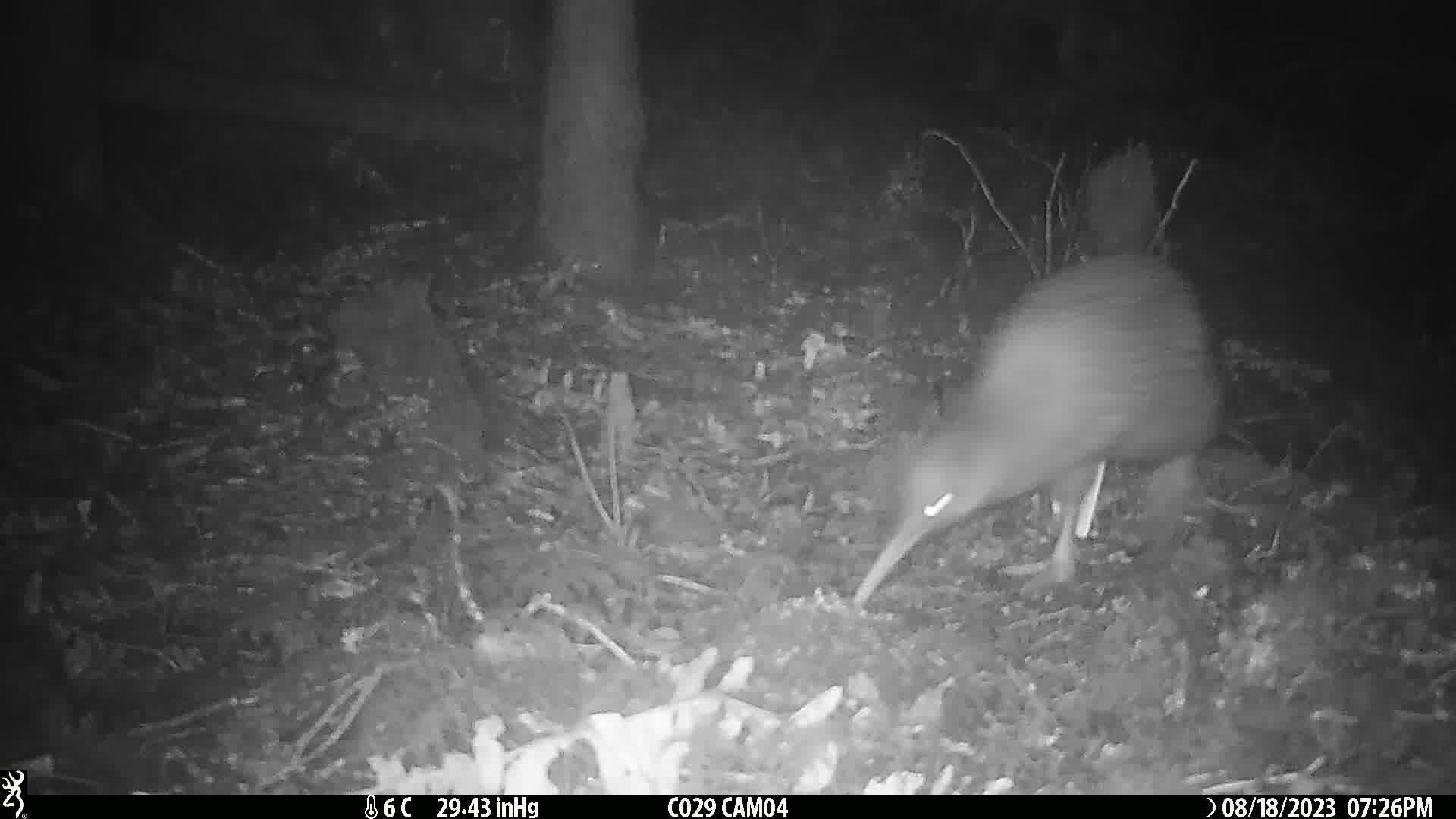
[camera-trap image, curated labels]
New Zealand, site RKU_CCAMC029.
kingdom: Animalia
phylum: Chordata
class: Aves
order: Apterygiformes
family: Apterygidae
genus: Apteryx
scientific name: Apteryx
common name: kiwi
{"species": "kiwi (Apteryx)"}